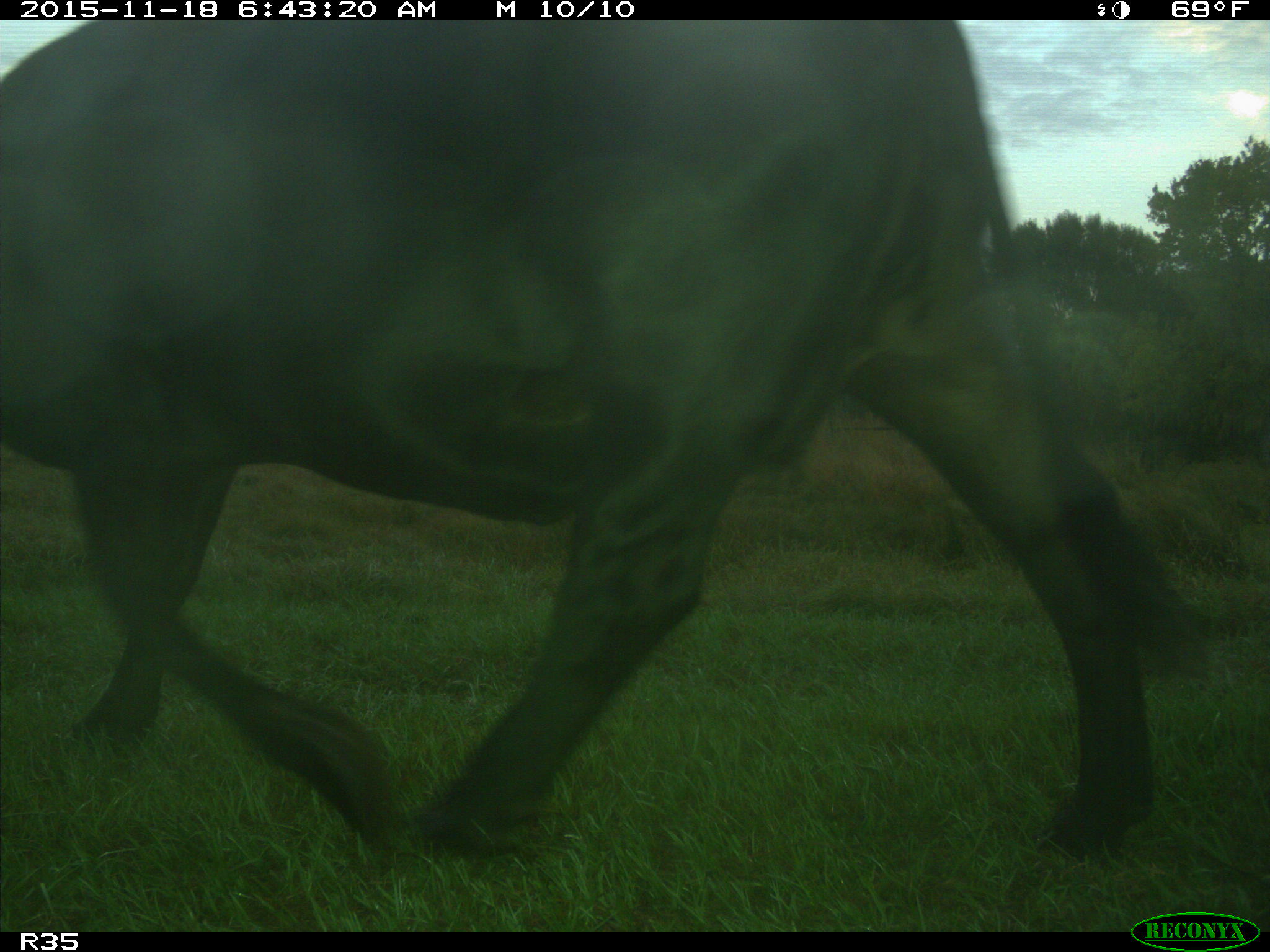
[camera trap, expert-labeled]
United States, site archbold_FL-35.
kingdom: Animalia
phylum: Chordata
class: Mammalia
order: Artiodactyla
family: Bovidae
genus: Bos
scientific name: Bos taurus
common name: domestic cow